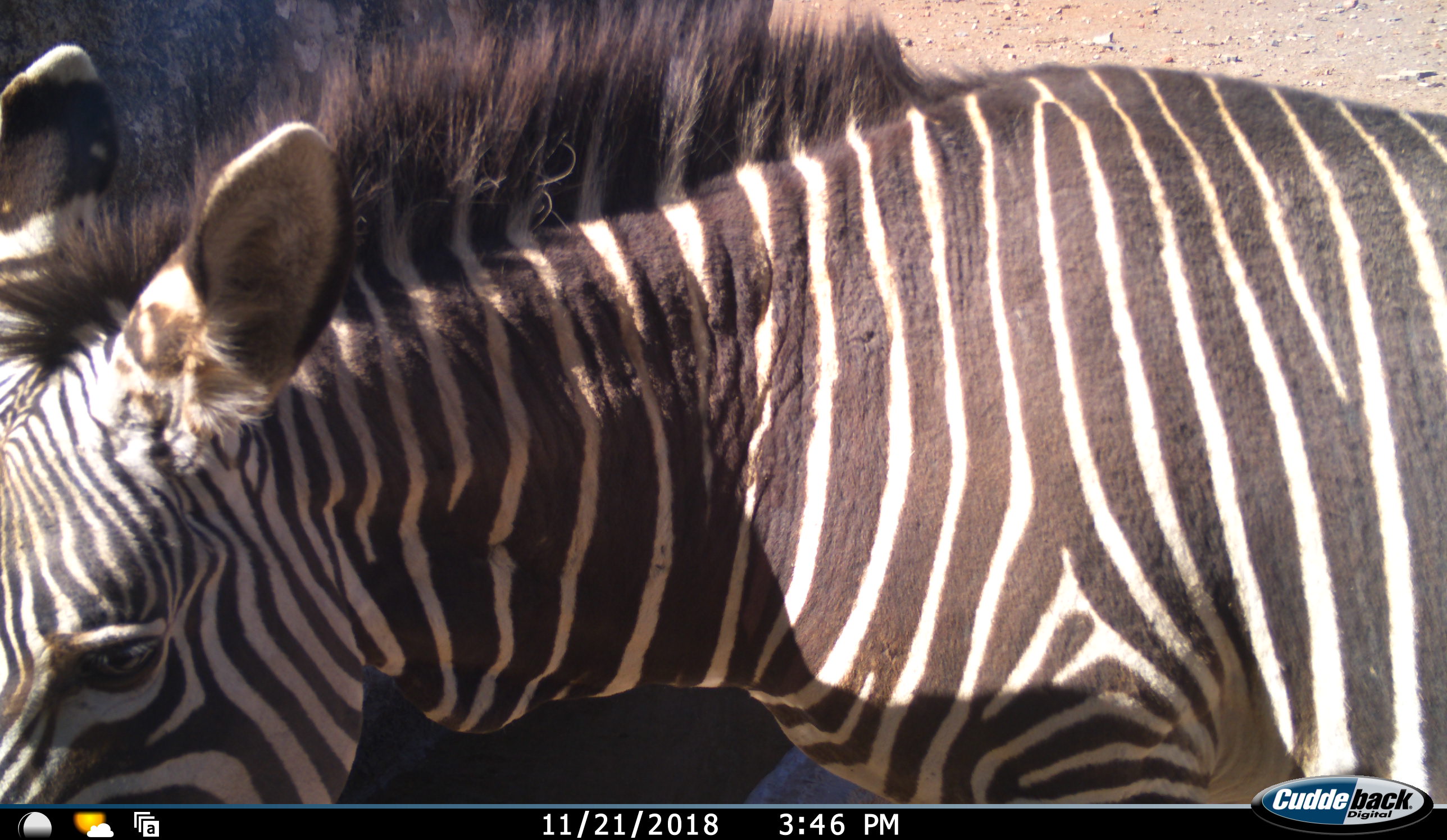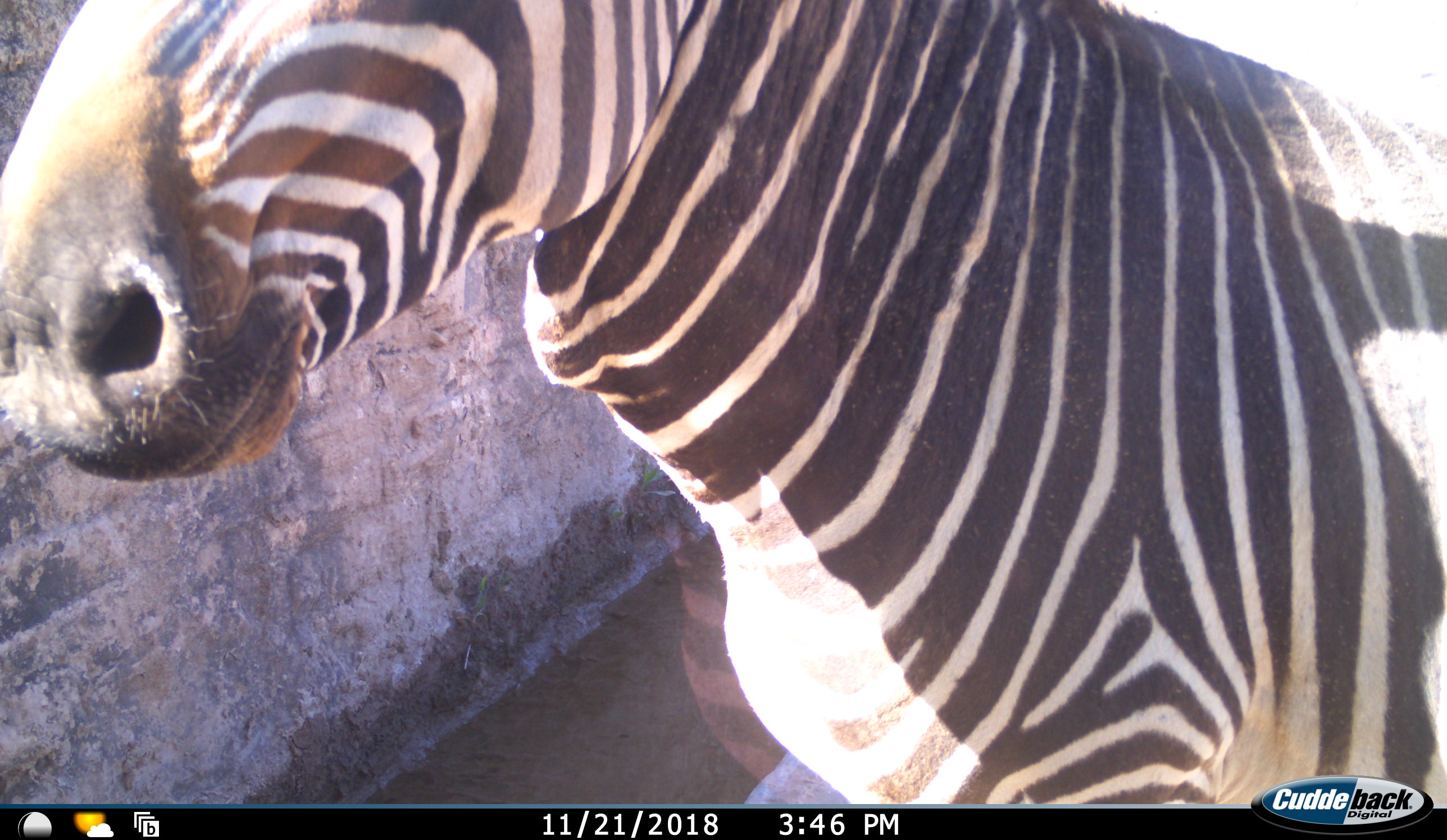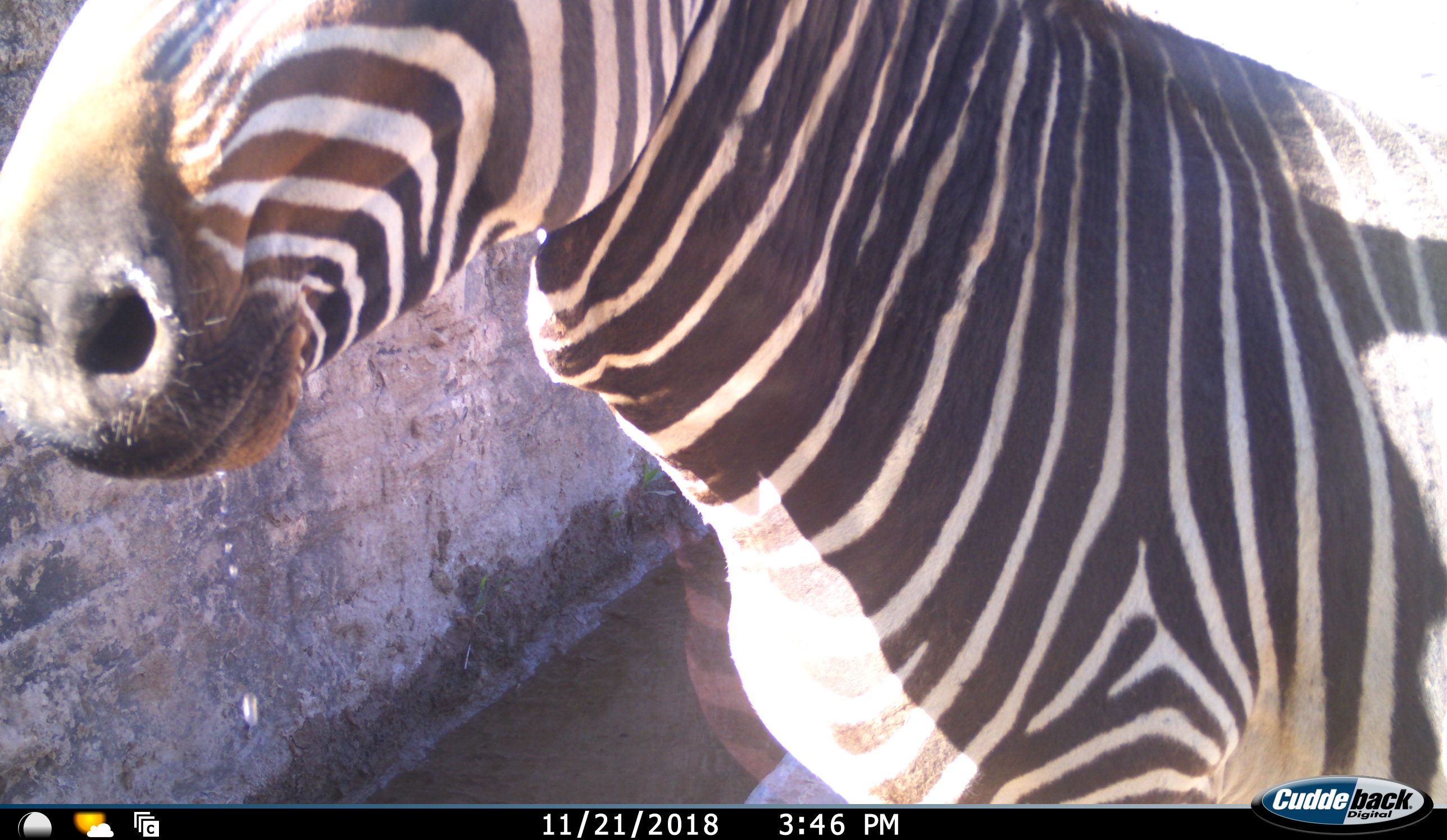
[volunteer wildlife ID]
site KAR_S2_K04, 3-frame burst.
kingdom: Animalia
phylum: Chordata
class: Mammalia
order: Perissodactyla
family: Equidae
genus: Equus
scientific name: Equus zebra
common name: mountain zebra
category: zebramountain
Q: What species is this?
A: Zebramountain (mountain zebra) (Equus zebra).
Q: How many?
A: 1.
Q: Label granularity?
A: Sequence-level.